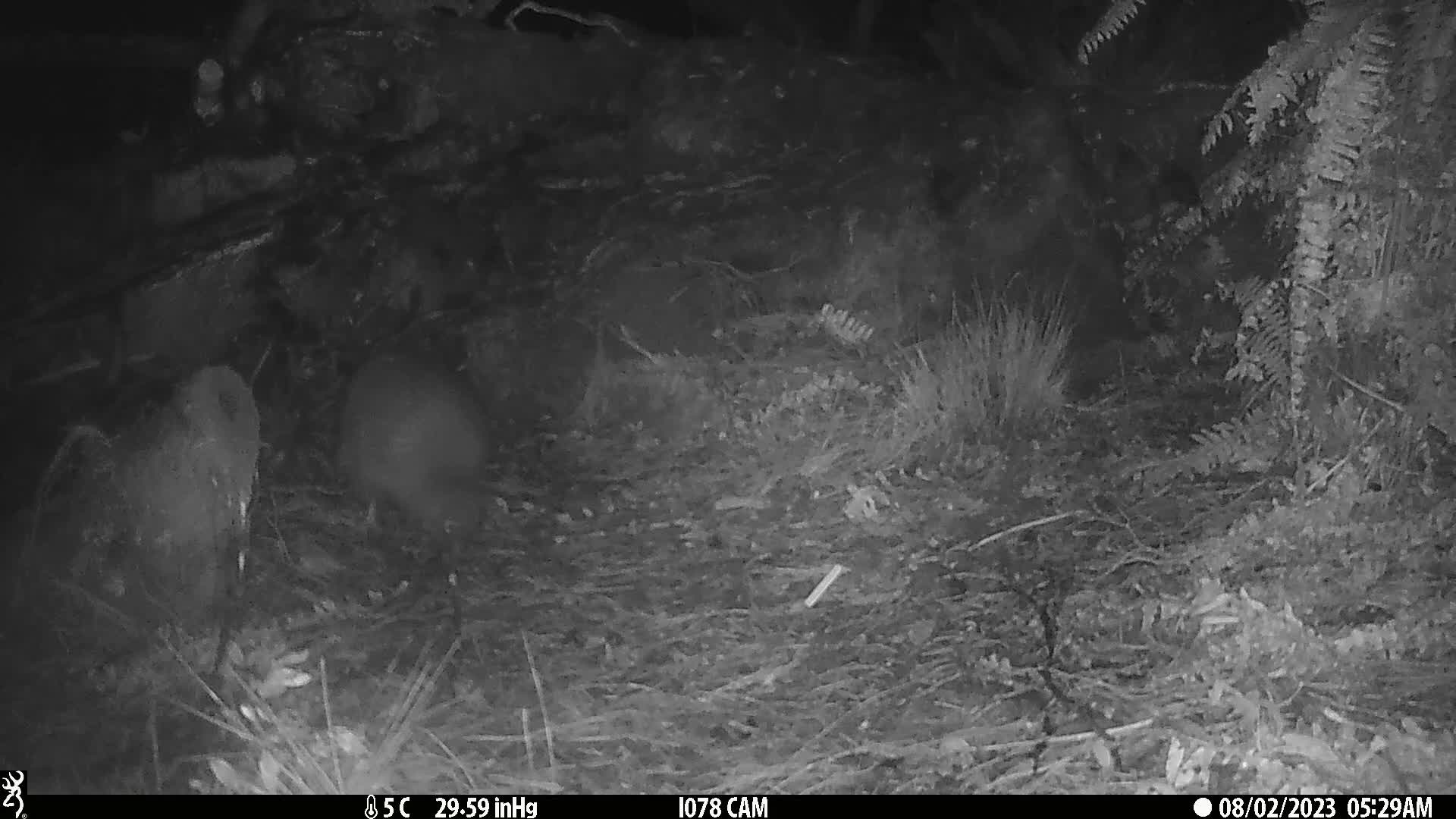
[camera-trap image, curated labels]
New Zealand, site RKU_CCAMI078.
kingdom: Animalia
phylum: Chordata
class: Aves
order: Apterygiformes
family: Apterygidae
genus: Apteryx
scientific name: Apteryx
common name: kiwi